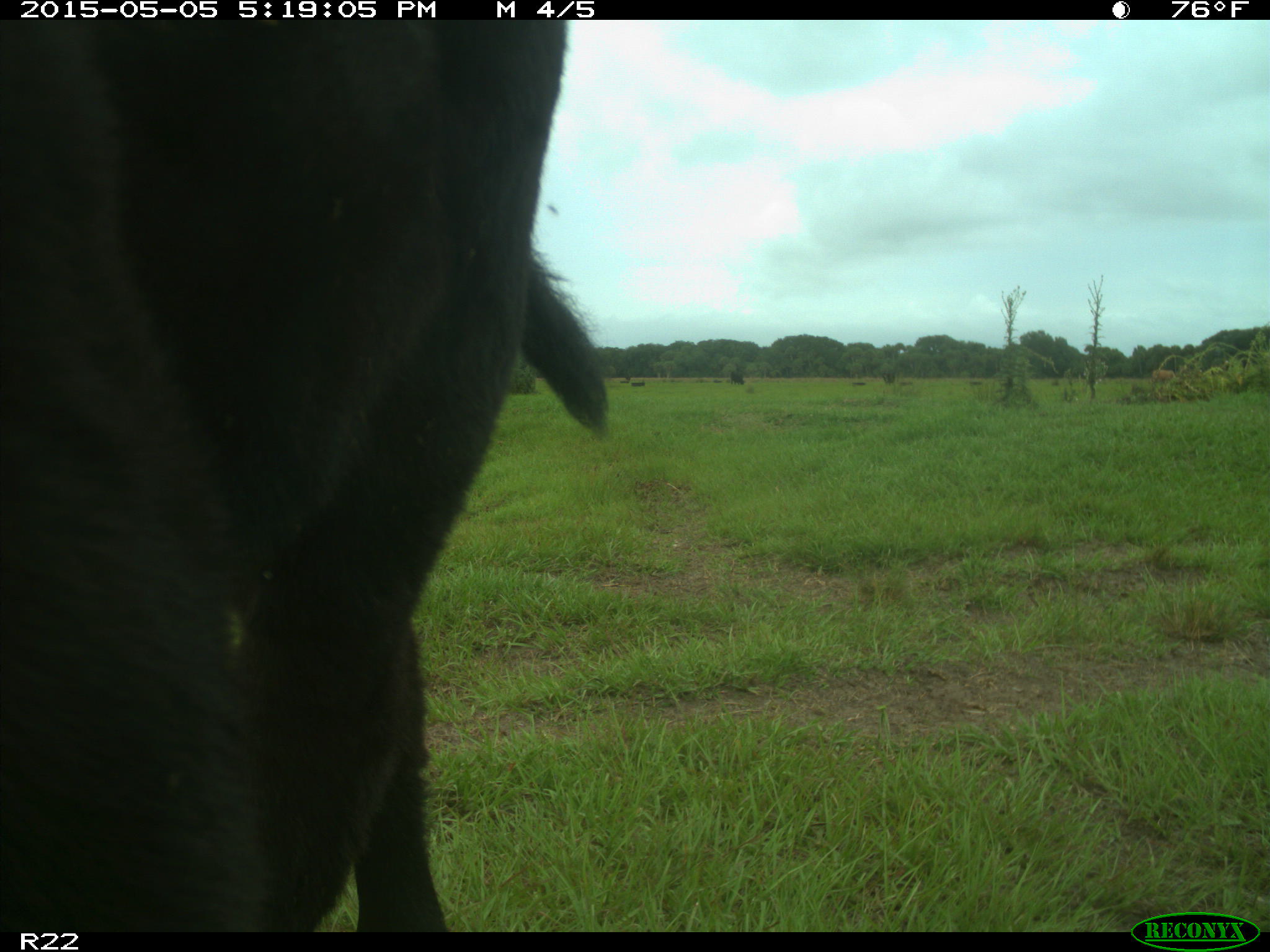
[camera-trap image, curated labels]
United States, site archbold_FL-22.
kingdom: Animalia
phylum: Chordata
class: Mammalia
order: Artiodactyla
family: Bovidae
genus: Bos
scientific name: Bos taurus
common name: domestic cow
Bos taurus (domestic cow).